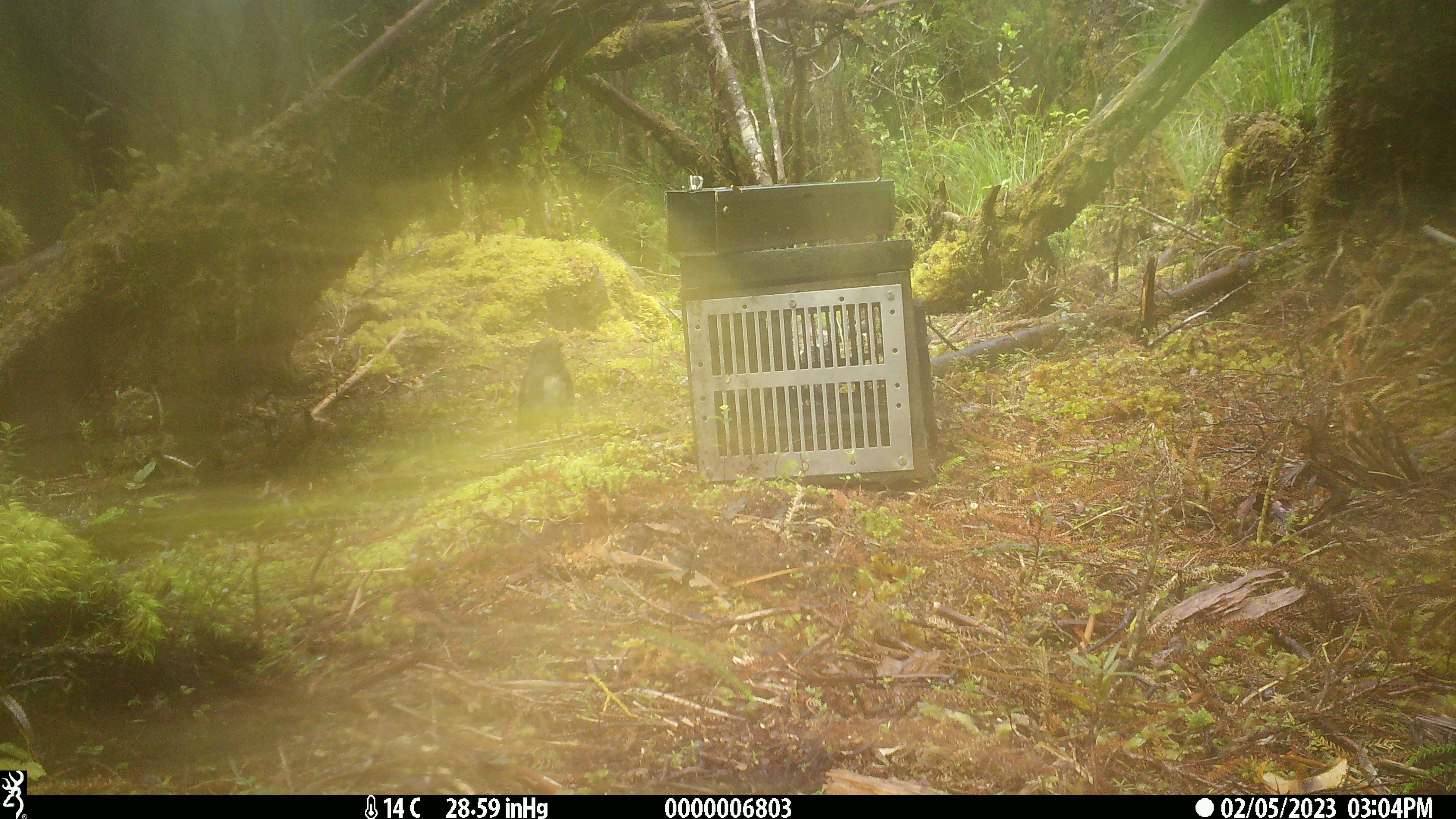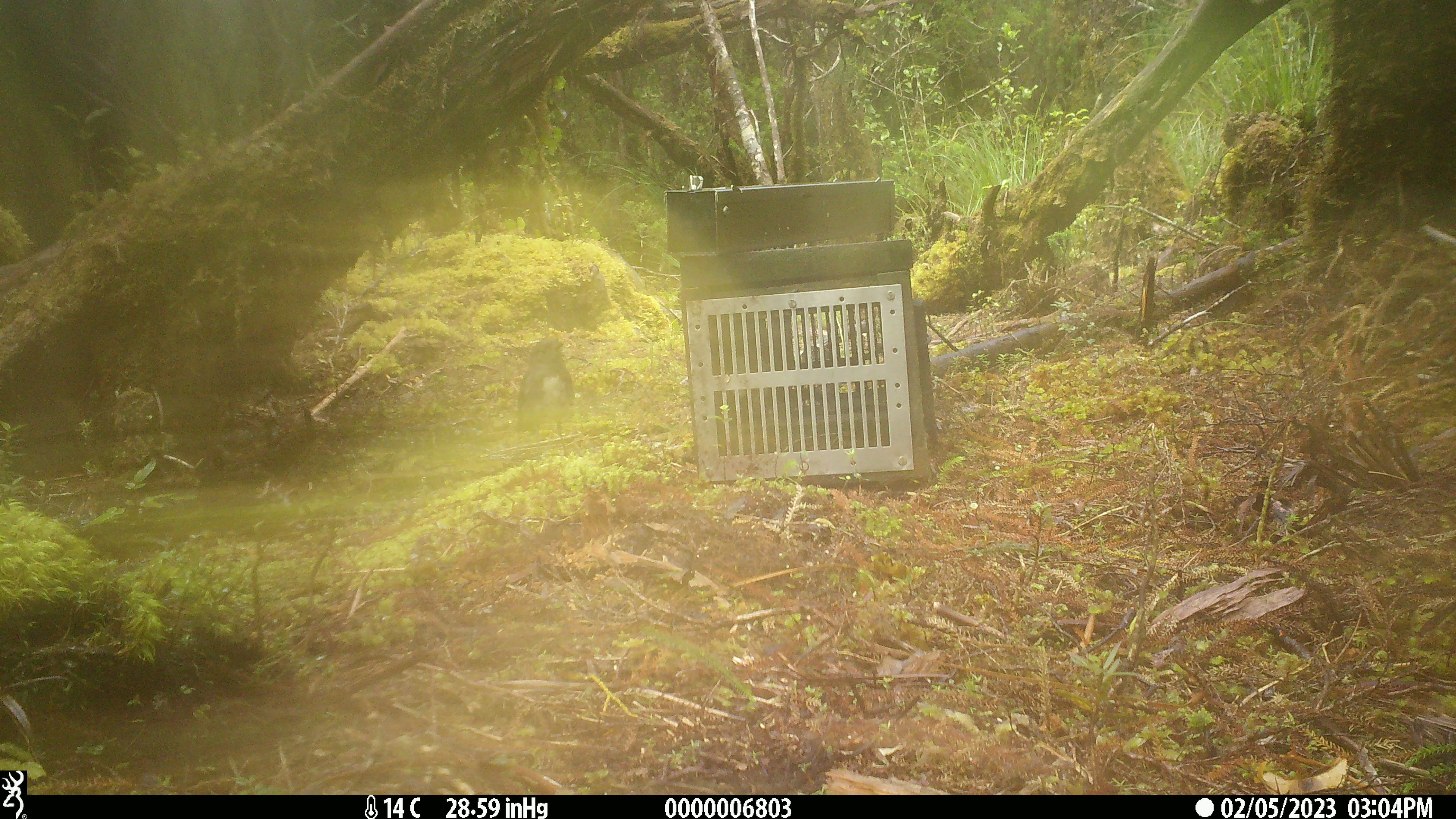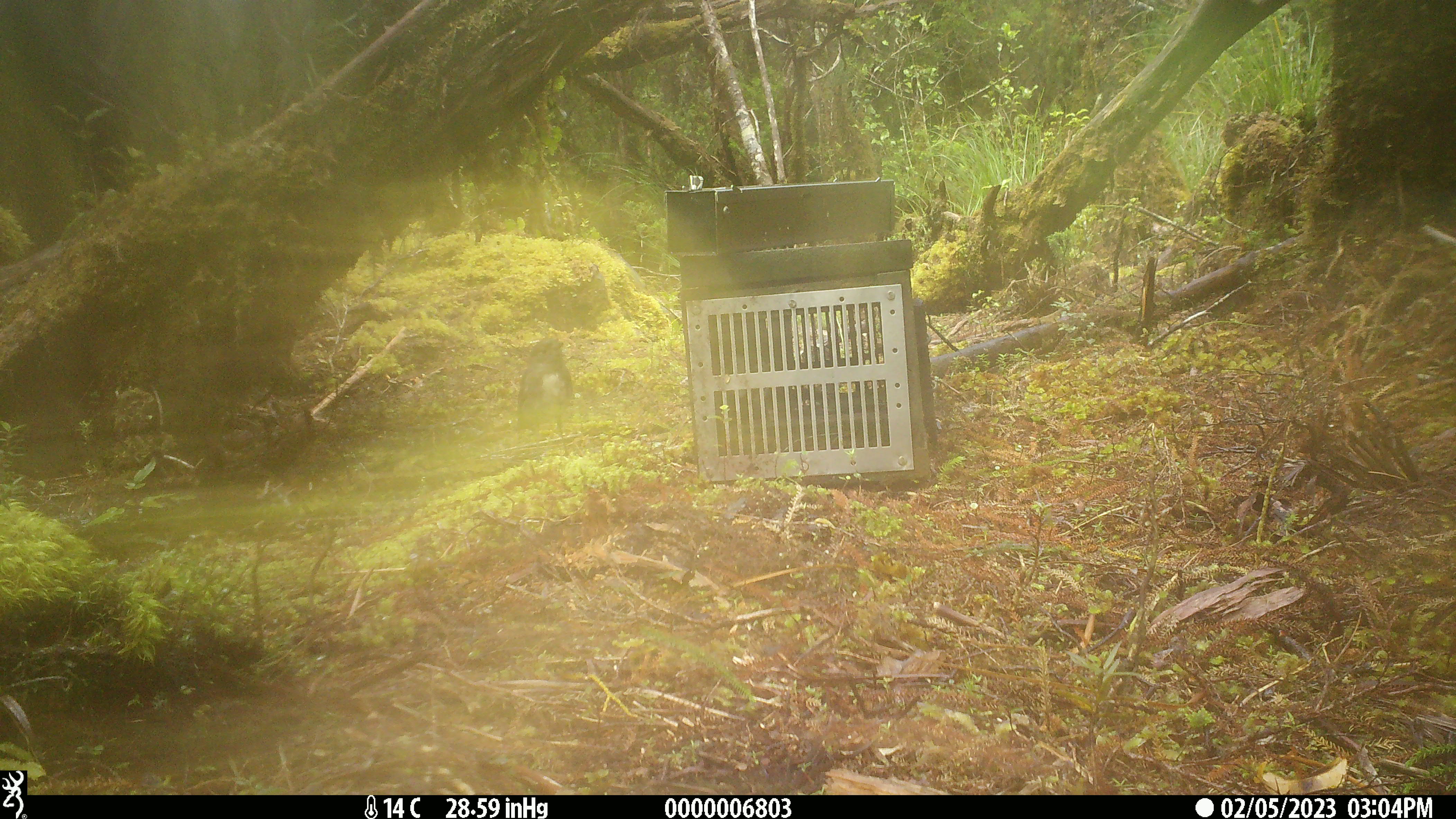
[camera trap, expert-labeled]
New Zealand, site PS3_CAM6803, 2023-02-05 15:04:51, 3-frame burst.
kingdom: Animalia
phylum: Chordata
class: Aves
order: Passeriformes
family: Petroicidae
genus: Petroica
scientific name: Petroica australis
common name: new zealand robin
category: robin